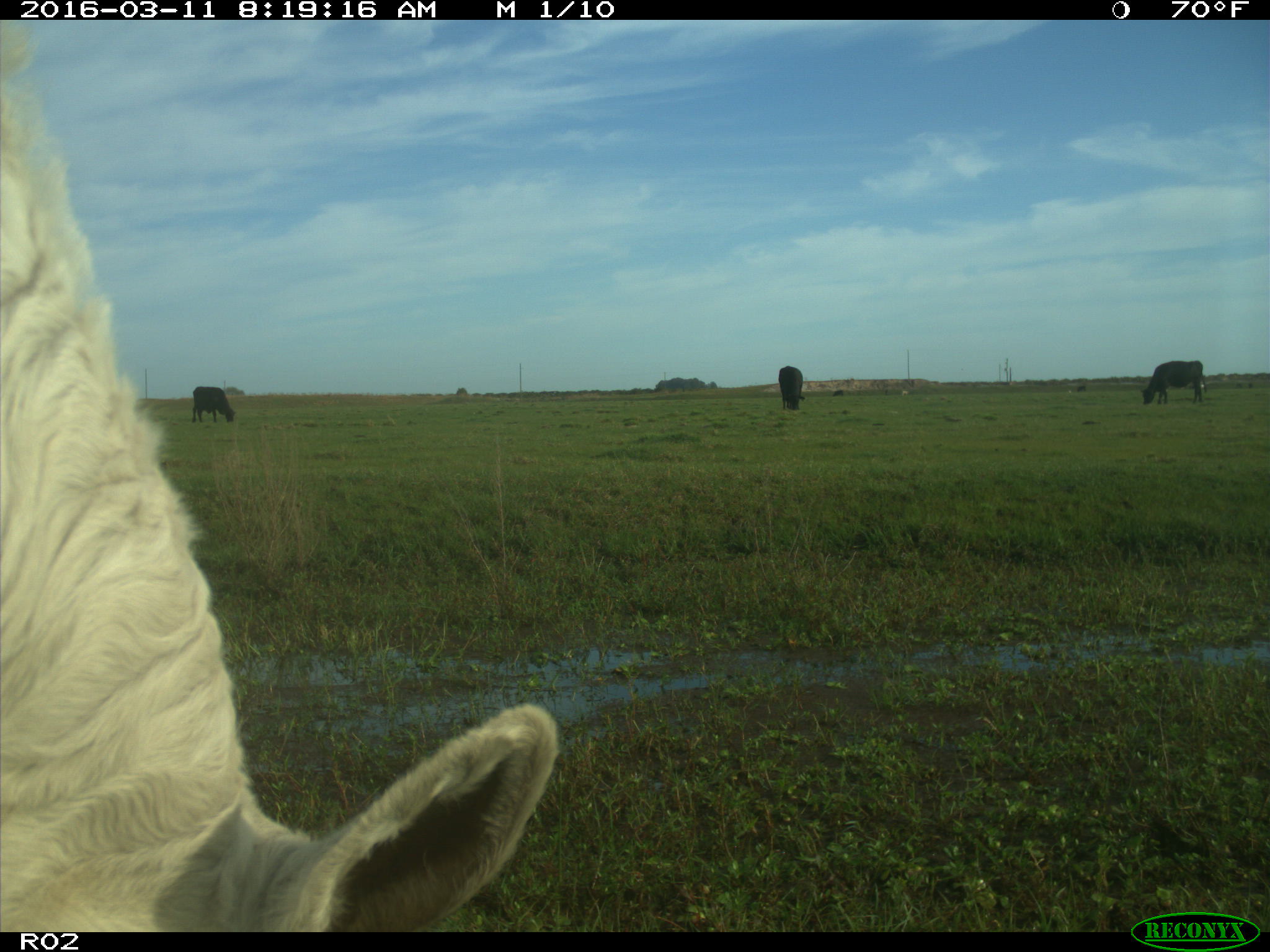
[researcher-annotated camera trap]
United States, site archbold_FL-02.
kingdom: Animalia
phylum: Chordata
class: Mammalia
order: Artiodactyla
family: Bovidae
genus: Bos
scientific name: Bos taurus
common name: domestic cow